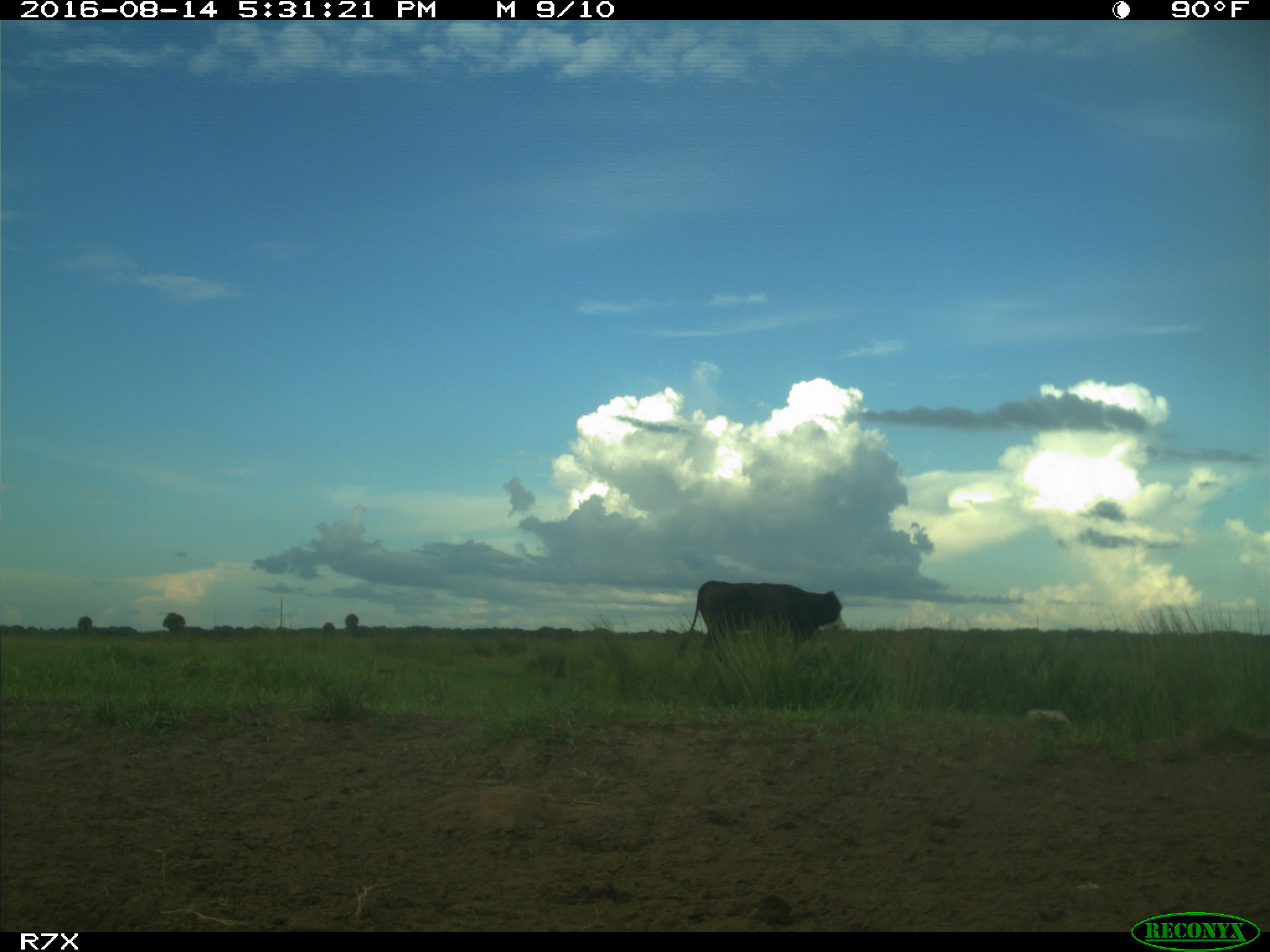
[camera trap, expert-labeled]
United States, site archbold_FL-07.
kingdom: Animalia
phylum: Chordata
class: Mammalia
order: Artiodactyla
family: Bovidae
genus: Bos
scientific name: Bos taurus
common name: domestic cow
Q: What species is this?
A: Bos taurus (domestic cow).